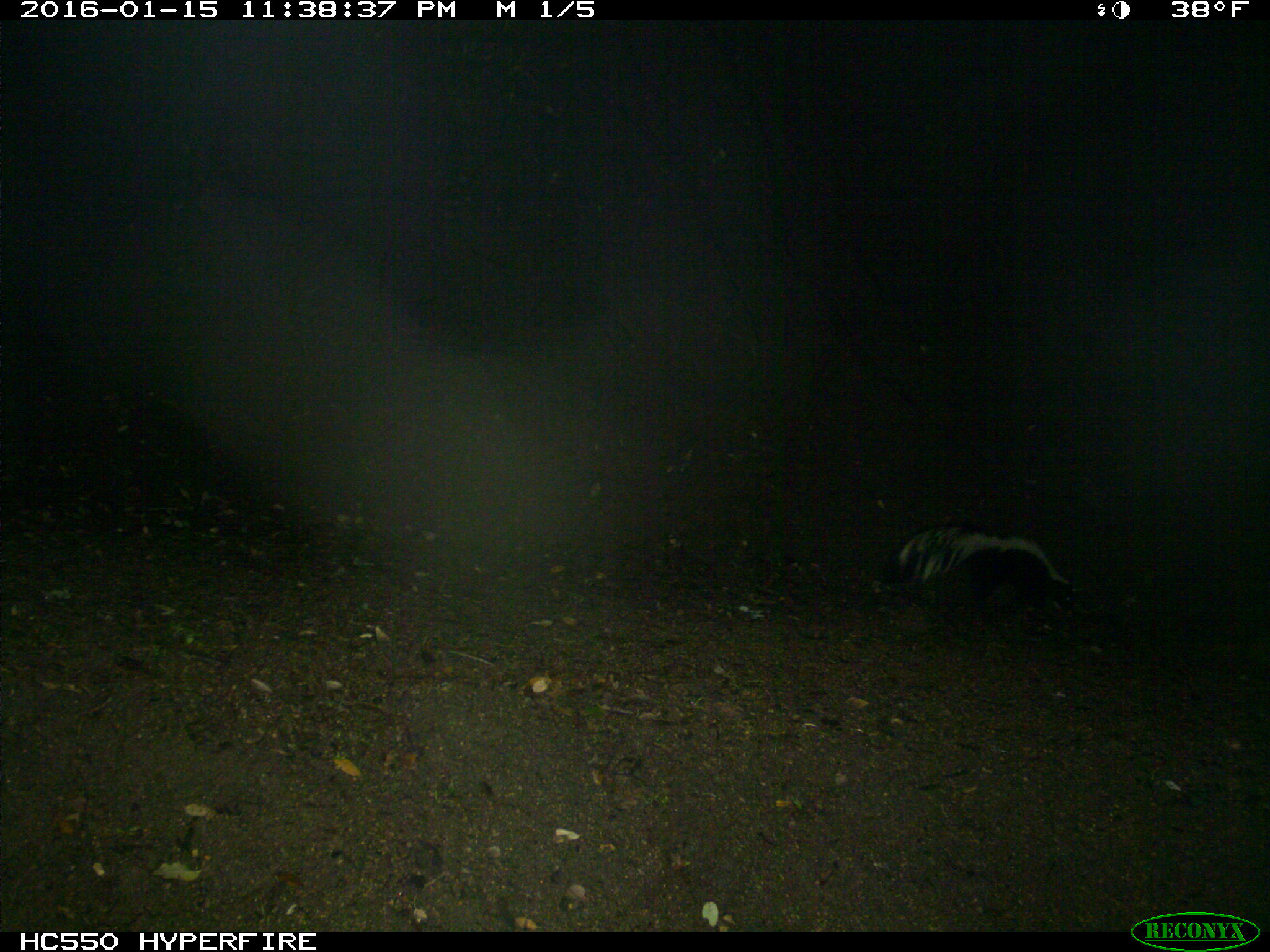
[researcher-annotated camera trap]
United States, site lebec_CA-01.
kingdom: Animalia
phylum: Chordata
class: Mammalia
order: Carnivora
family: Mephitidae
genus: Mephitis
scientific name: Mephitis mephitis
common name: striped skunk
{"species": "Mephitis mephitis (striped skunk)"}